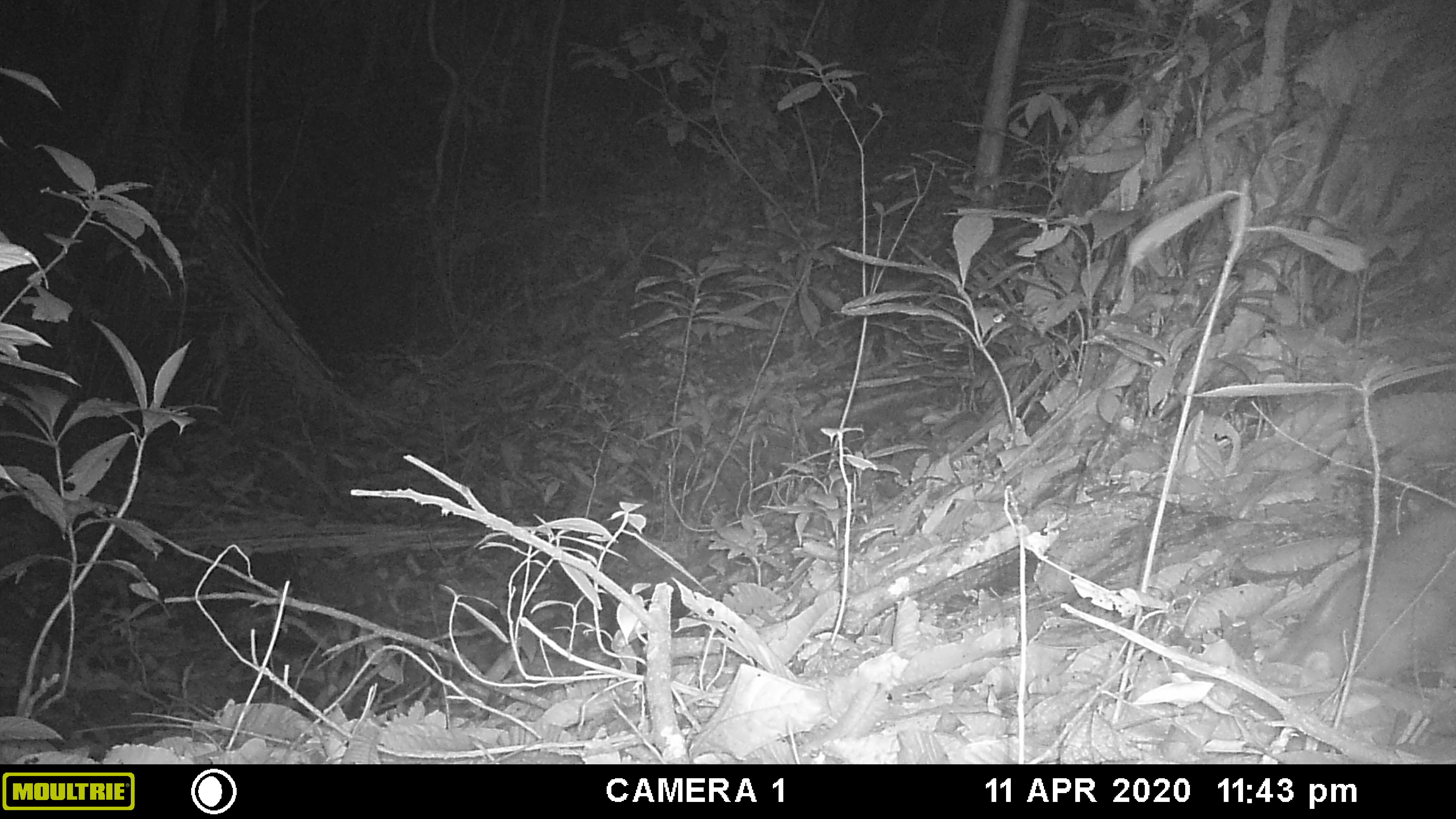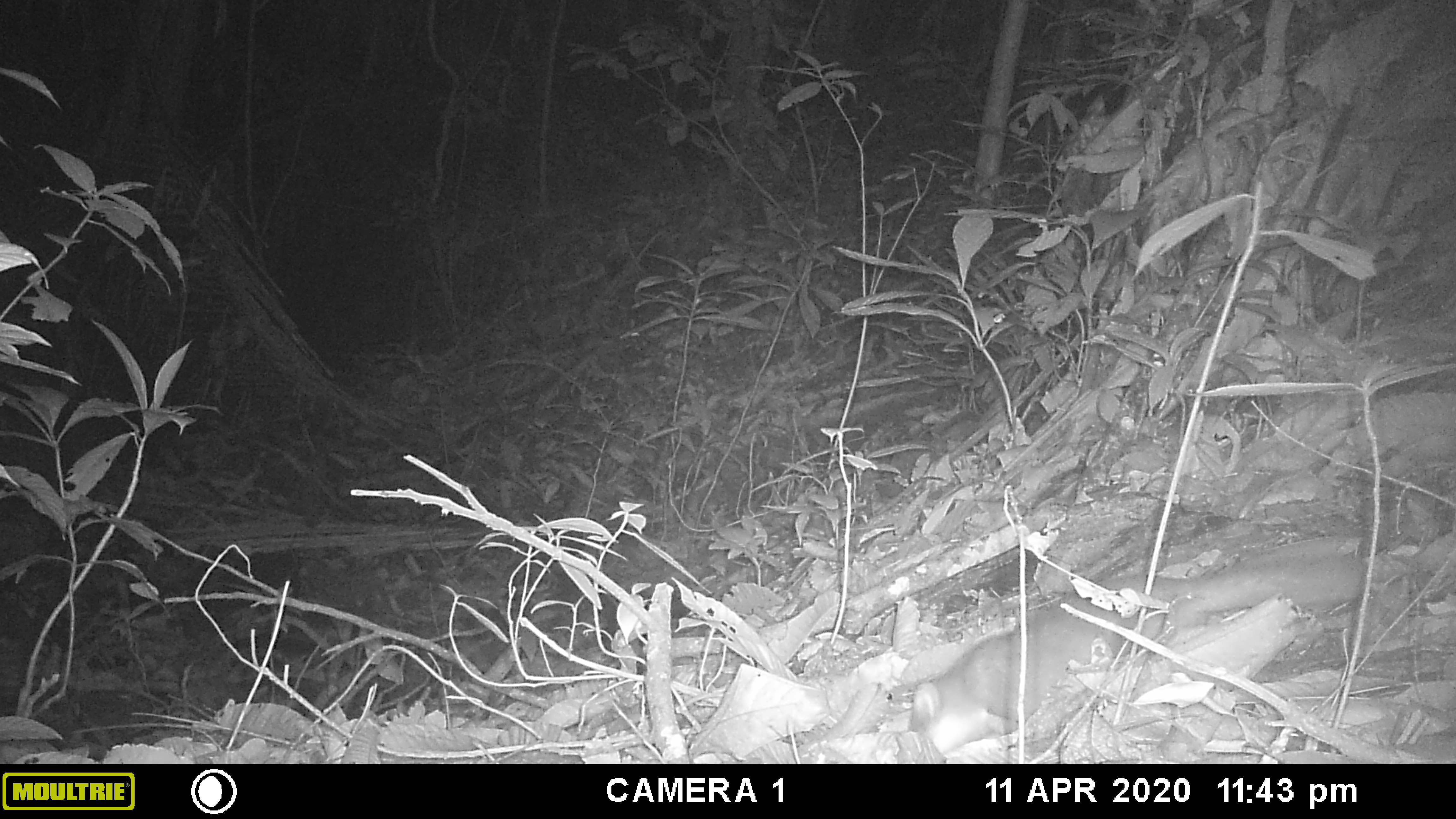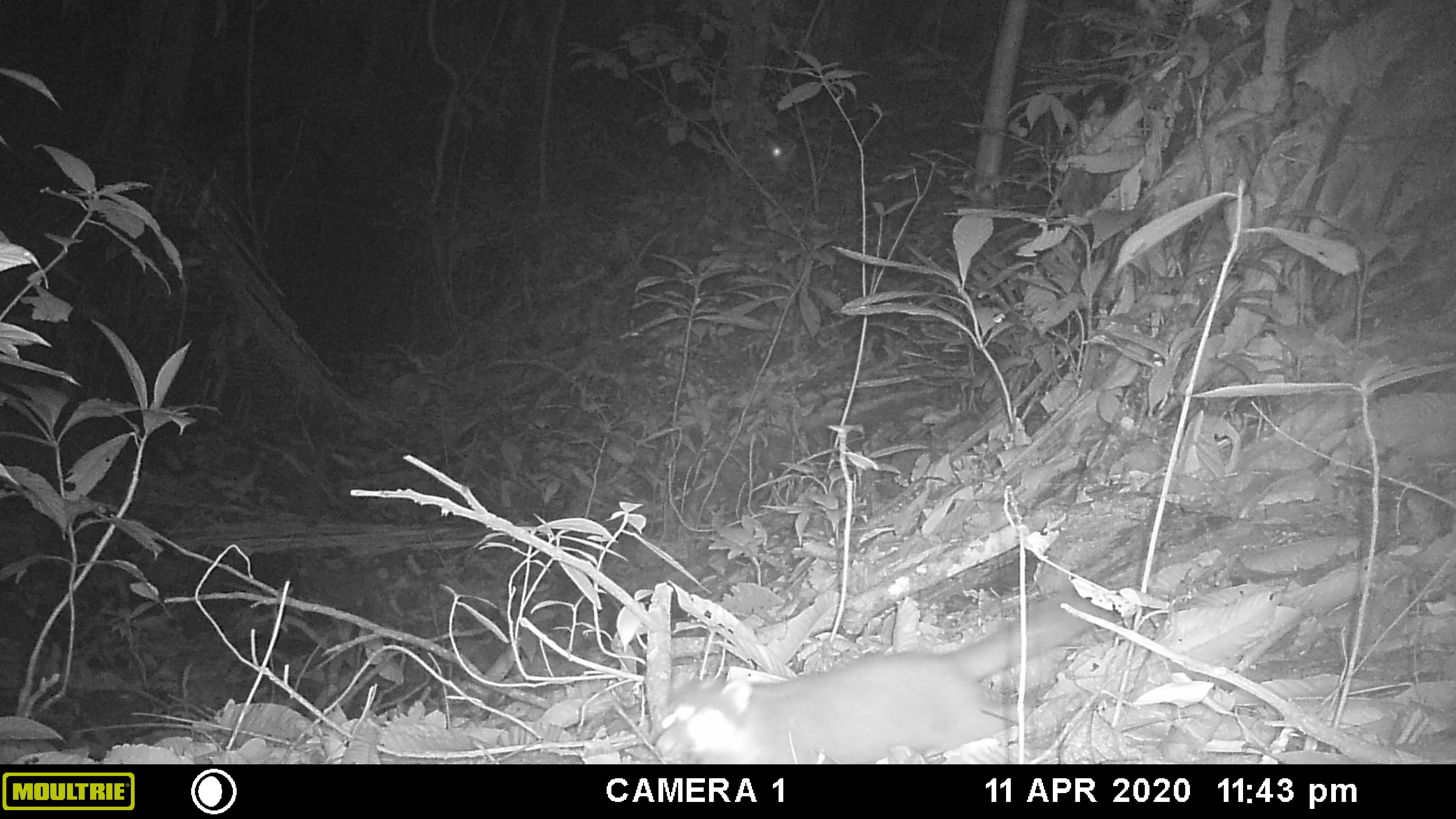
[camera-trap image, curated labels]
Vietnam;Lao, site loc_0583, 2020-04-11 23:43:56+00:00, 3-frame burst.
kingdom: Animalia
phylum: Chordata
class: Mammalia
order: Carnivora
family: Mustelidae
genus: Melogale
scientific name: Melogale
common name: ferret badger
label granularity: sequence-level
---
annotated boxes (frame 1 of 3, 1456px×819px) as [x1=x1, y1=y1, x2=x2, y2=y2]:
ferret badger: [x1=1266, y1=504, x2=1456, y2=696]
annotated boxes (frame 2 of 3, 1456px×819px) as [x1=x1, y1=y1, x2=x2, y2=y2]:
ferret badger: [x1=905, y1=549, x2=1358, y2=761]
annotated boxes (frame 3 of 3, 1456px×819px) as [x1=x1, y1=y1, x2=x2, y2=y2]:
ferret badger: [x1=649, y1=593, x2=1117, y2=764]